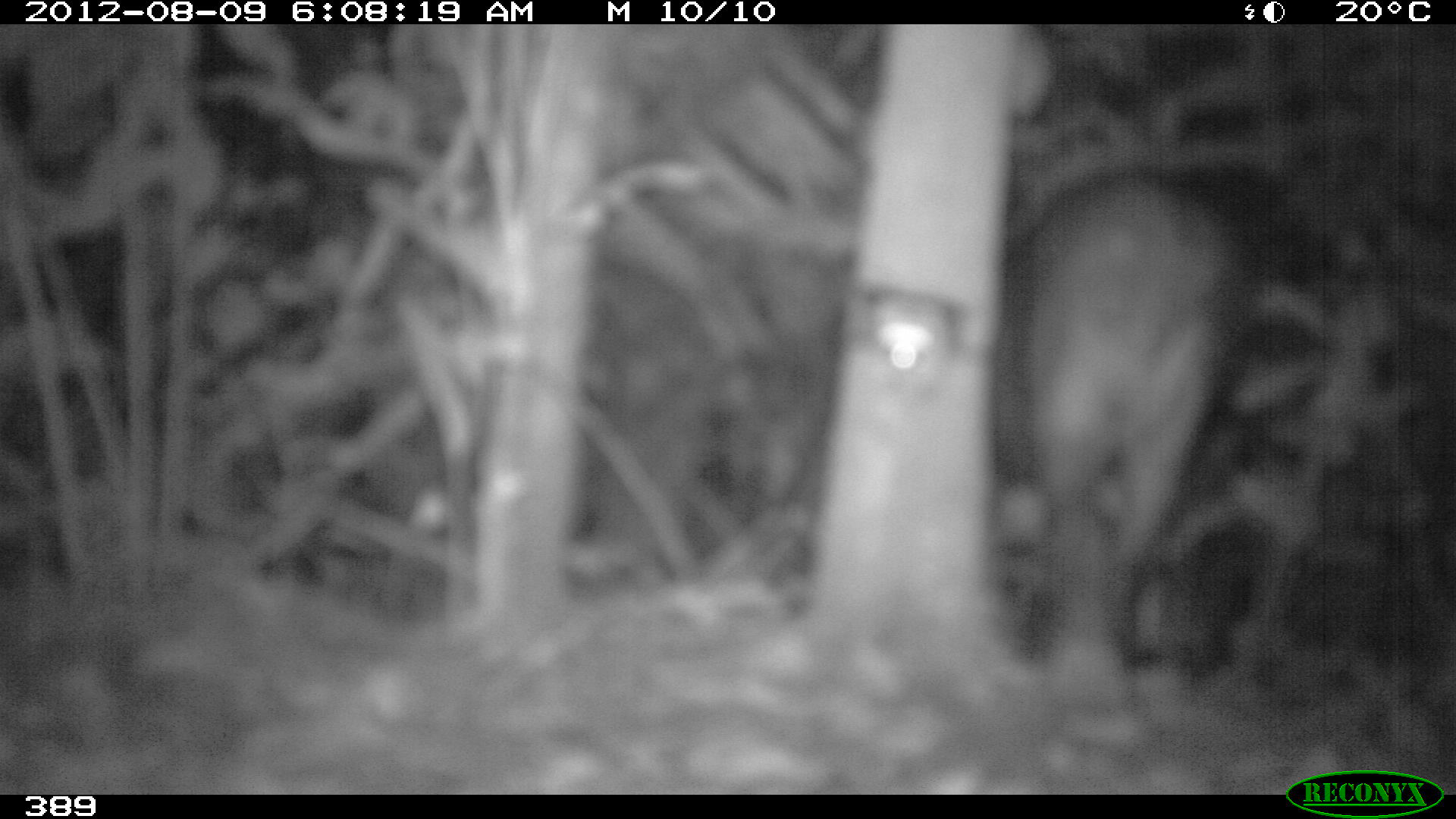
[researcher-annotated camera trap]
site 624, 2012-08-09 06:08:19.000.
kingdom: Animalia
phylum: Chordata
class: Mammalia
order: Perissodactyla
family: Tapiridae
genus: Tapirus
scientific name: Tapirus terrestris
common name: south american tapir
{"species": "Tapirus terrestris (south american tapir)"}